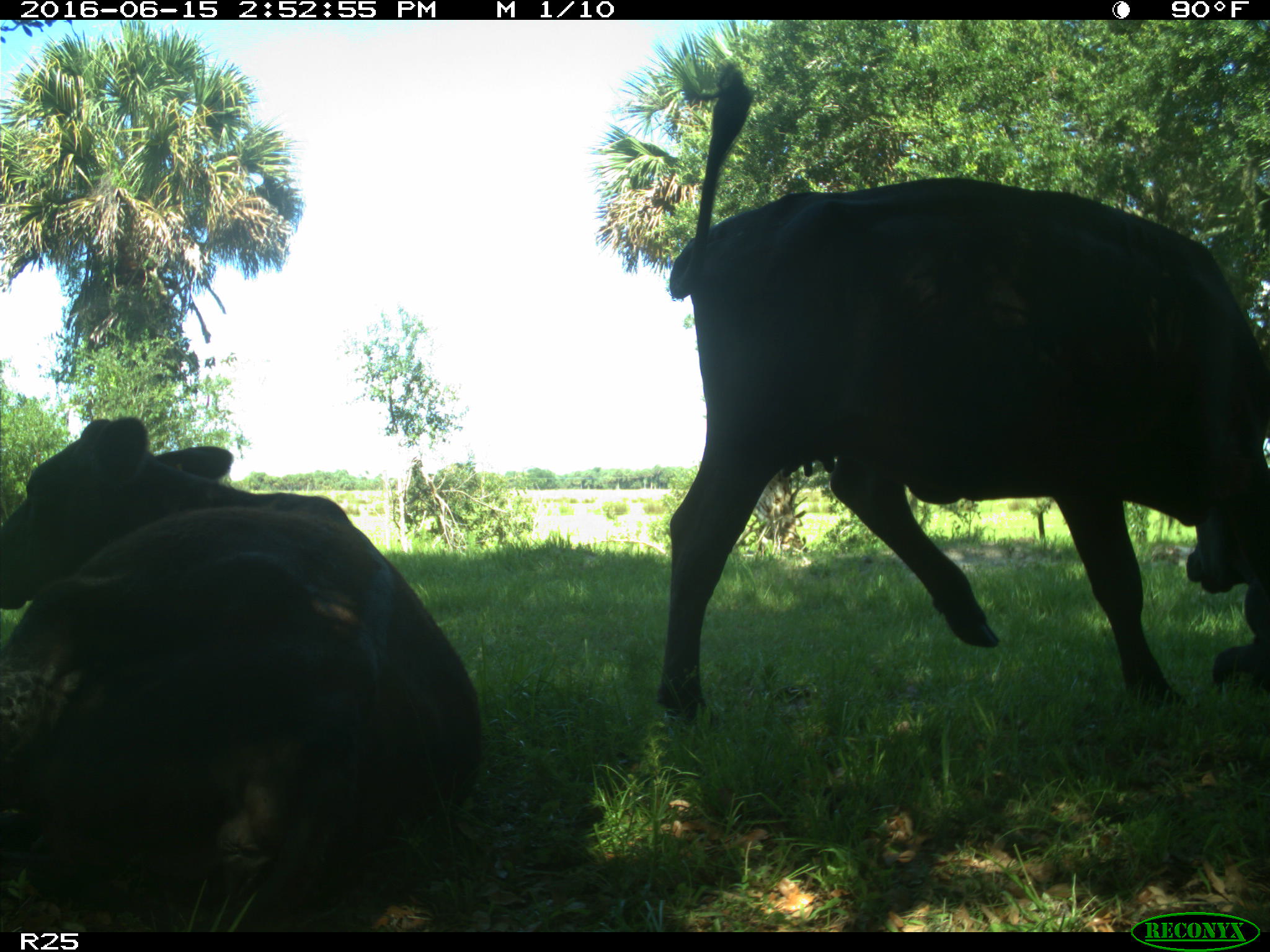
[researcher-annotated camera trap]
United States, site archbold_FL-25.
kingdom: Animalia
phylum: Chordata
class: Mammalia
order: Artiodactyla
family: Bovidae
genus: Bos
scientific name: Bos taurus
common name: domestic cow